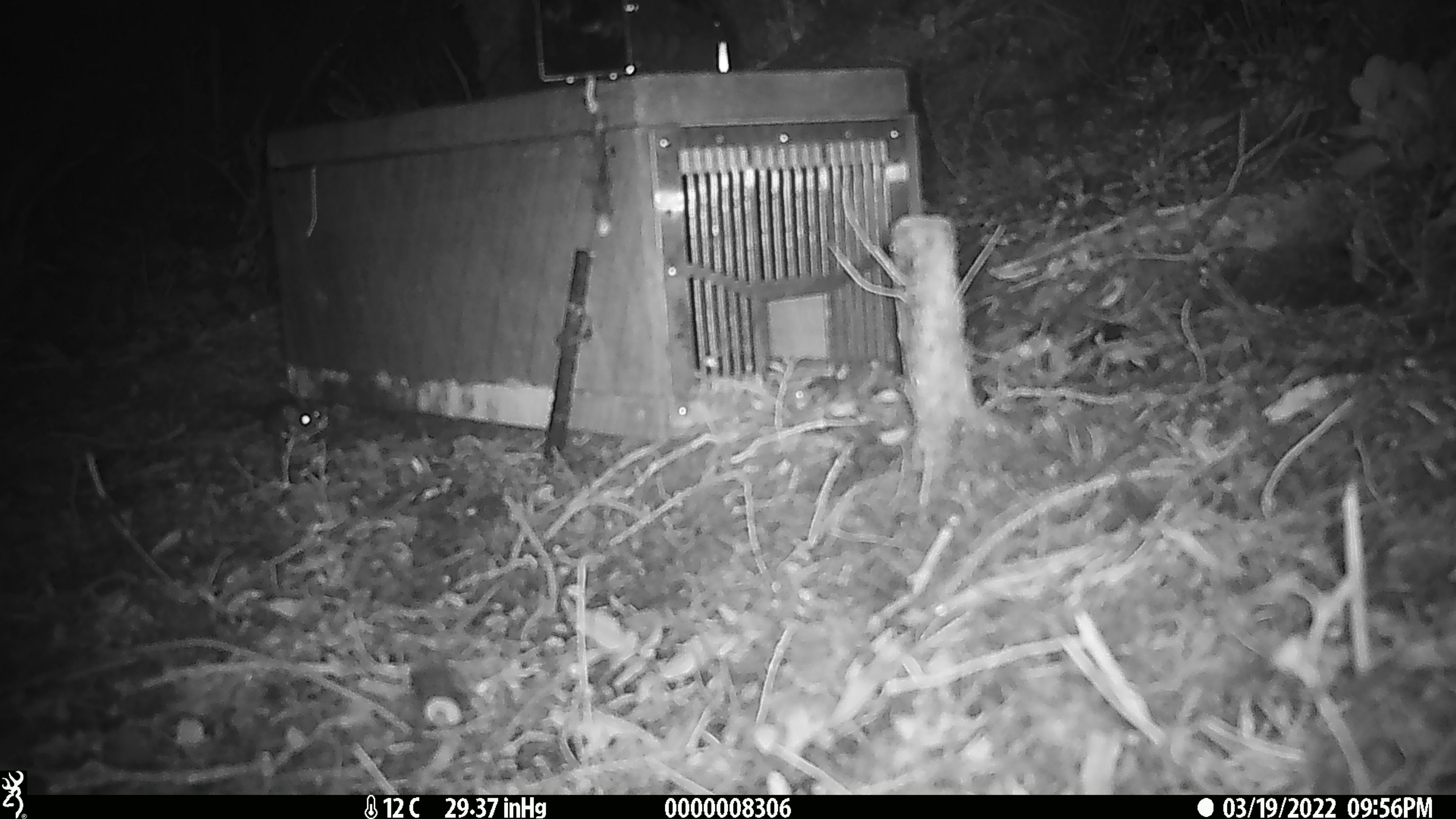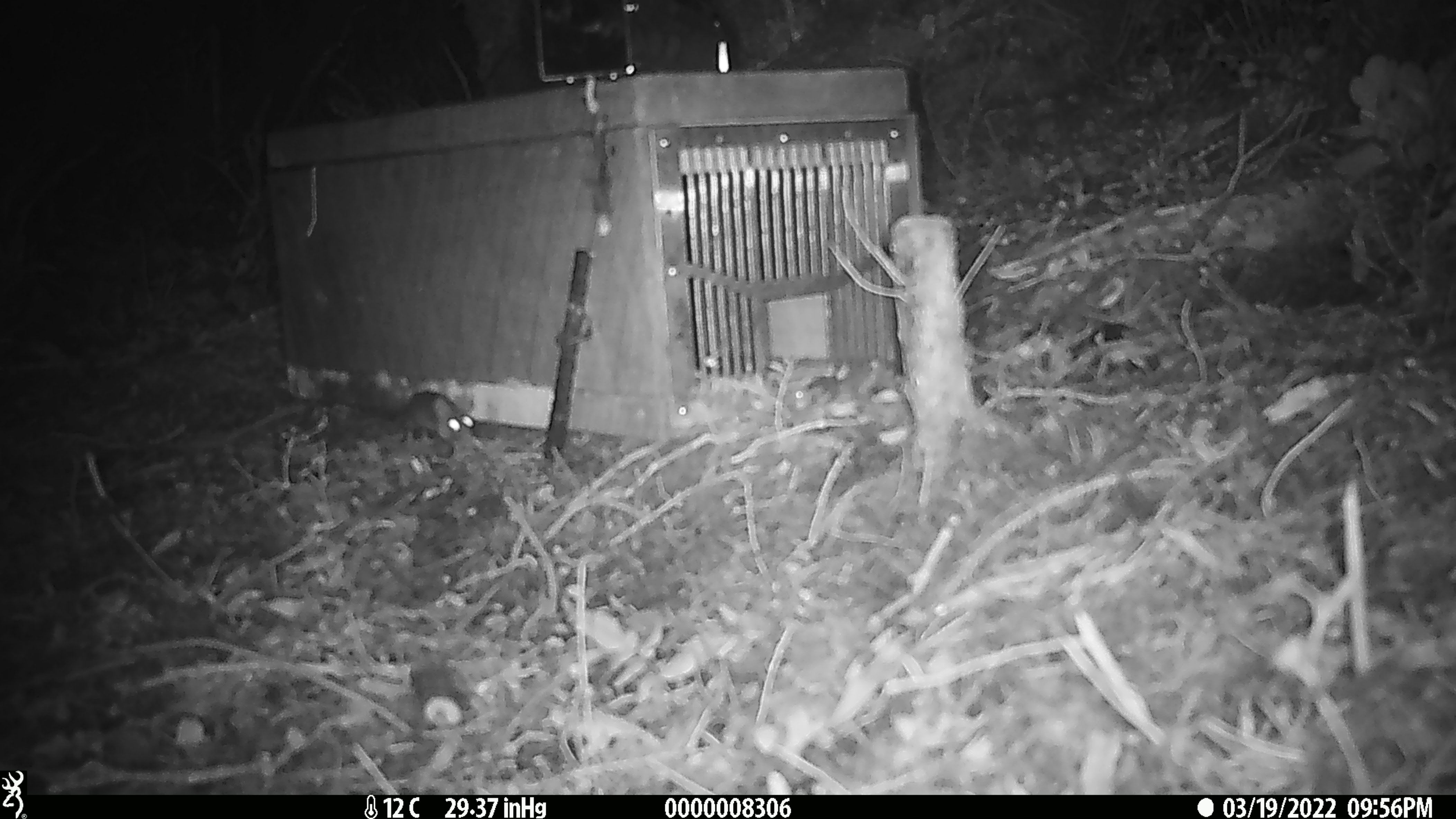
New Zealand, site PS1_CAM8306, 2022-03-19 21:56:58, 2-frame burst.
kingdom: Animalia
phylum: Chordata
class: Mammalia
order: Rodentia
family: Muridae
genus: Mus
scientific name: Mus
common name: mouse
Mouse (Mus).